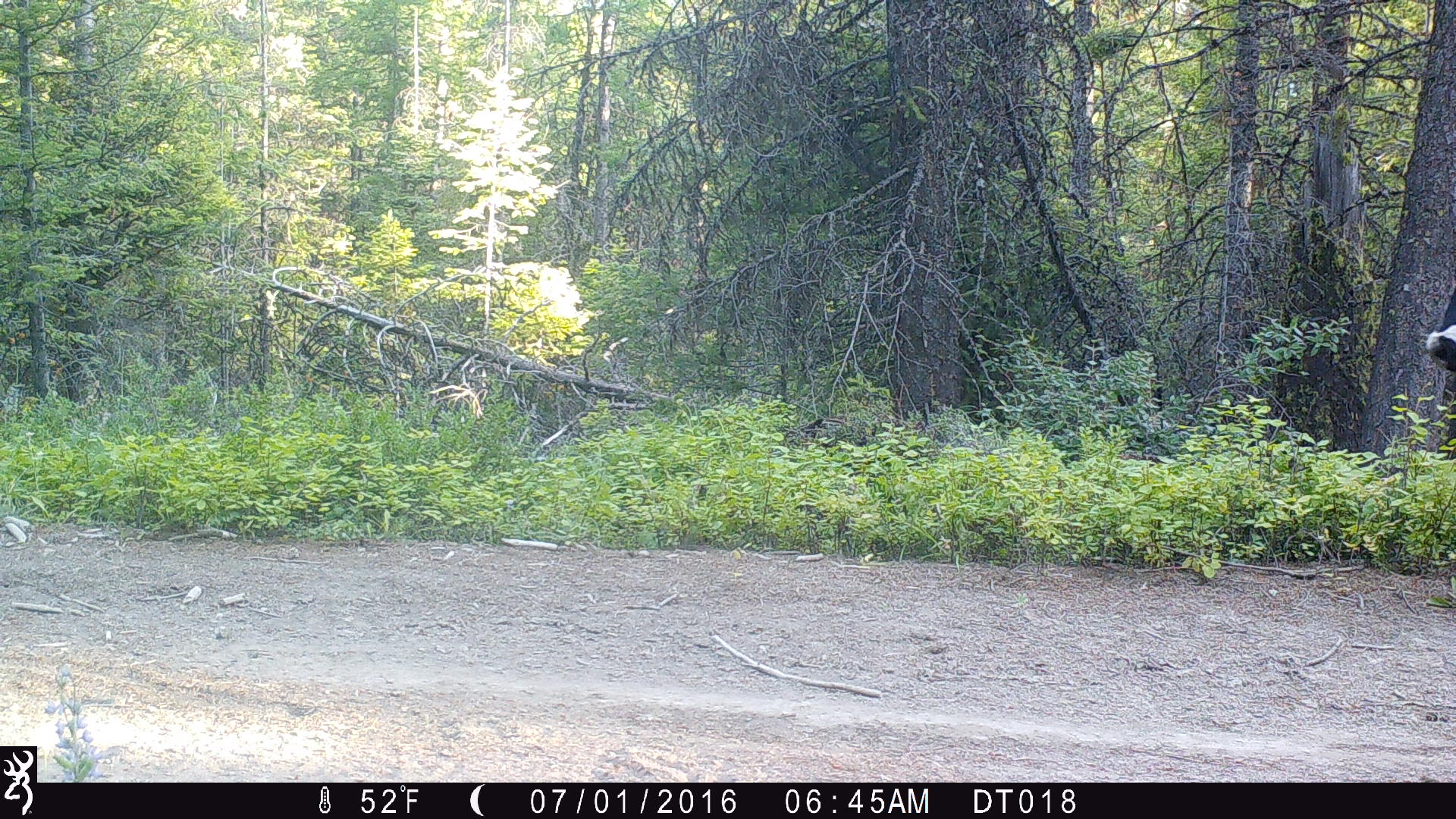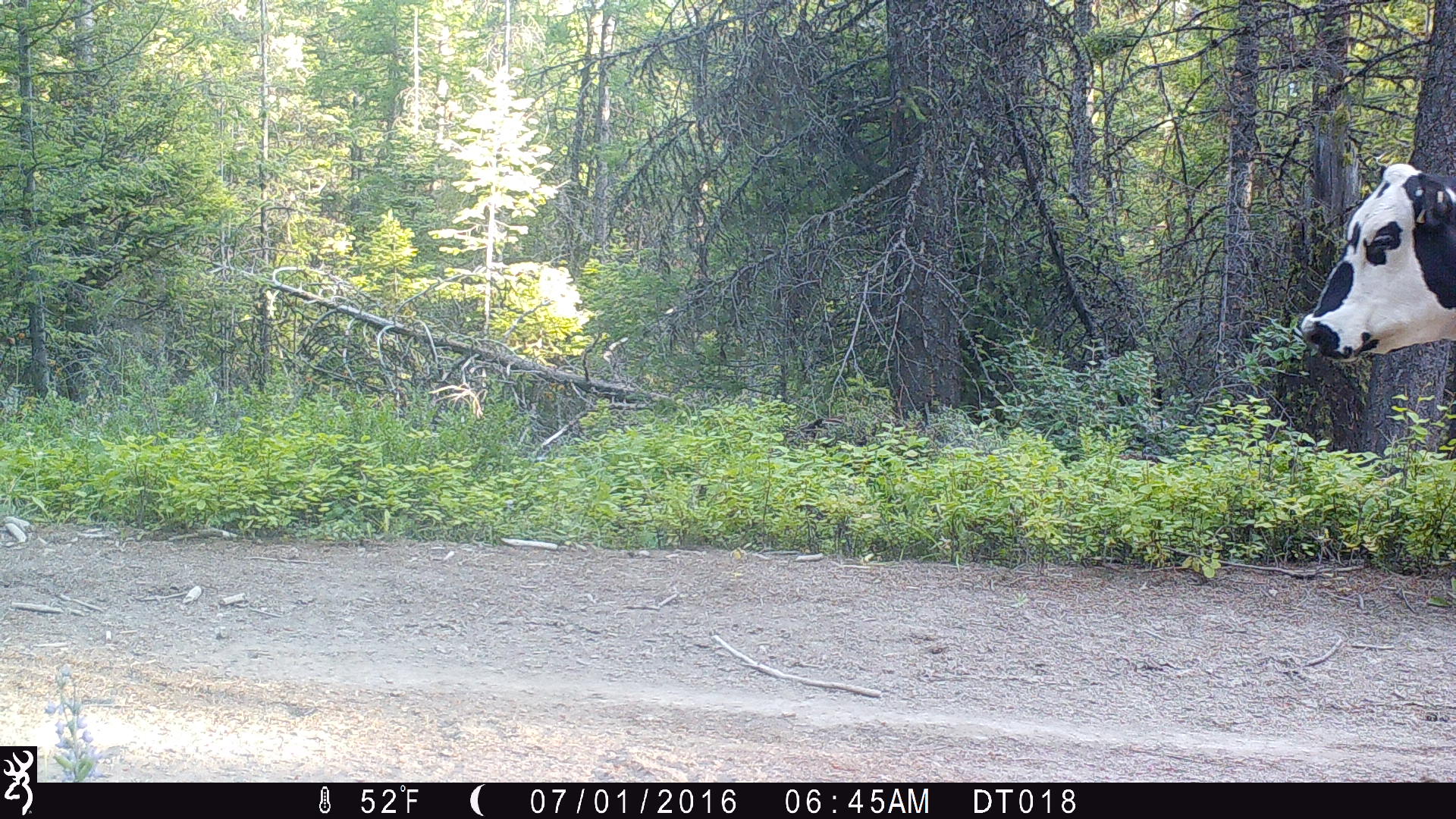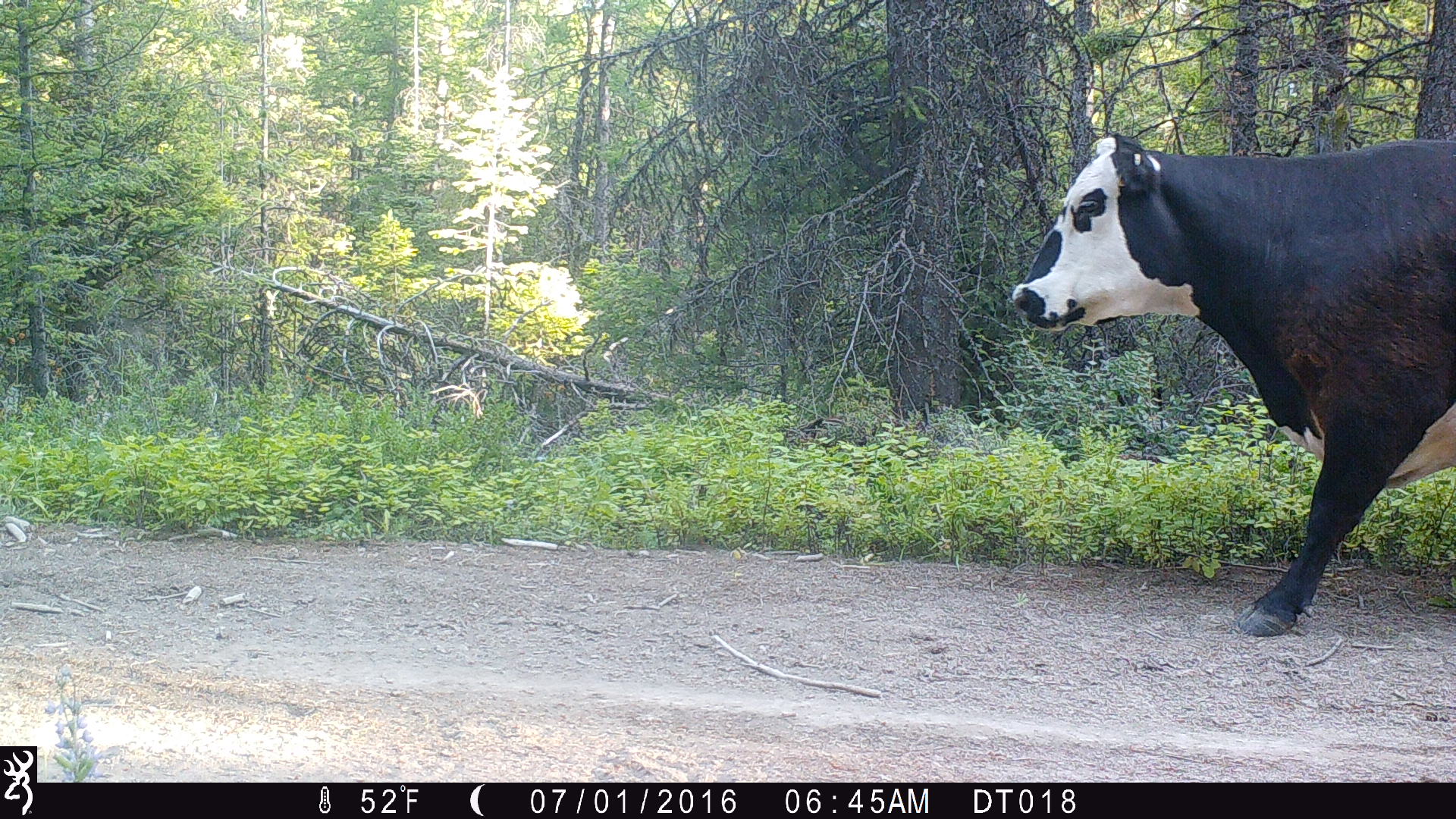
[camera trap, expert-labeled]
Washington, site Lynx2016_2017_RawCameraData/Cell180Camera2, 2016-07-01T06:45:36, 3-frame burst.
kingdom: Animalia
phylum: Chordata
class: Mammalia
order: Artiodactyla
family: Bovidae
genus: Bos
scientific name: Bos taurus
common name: domestic cattle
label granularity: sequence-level